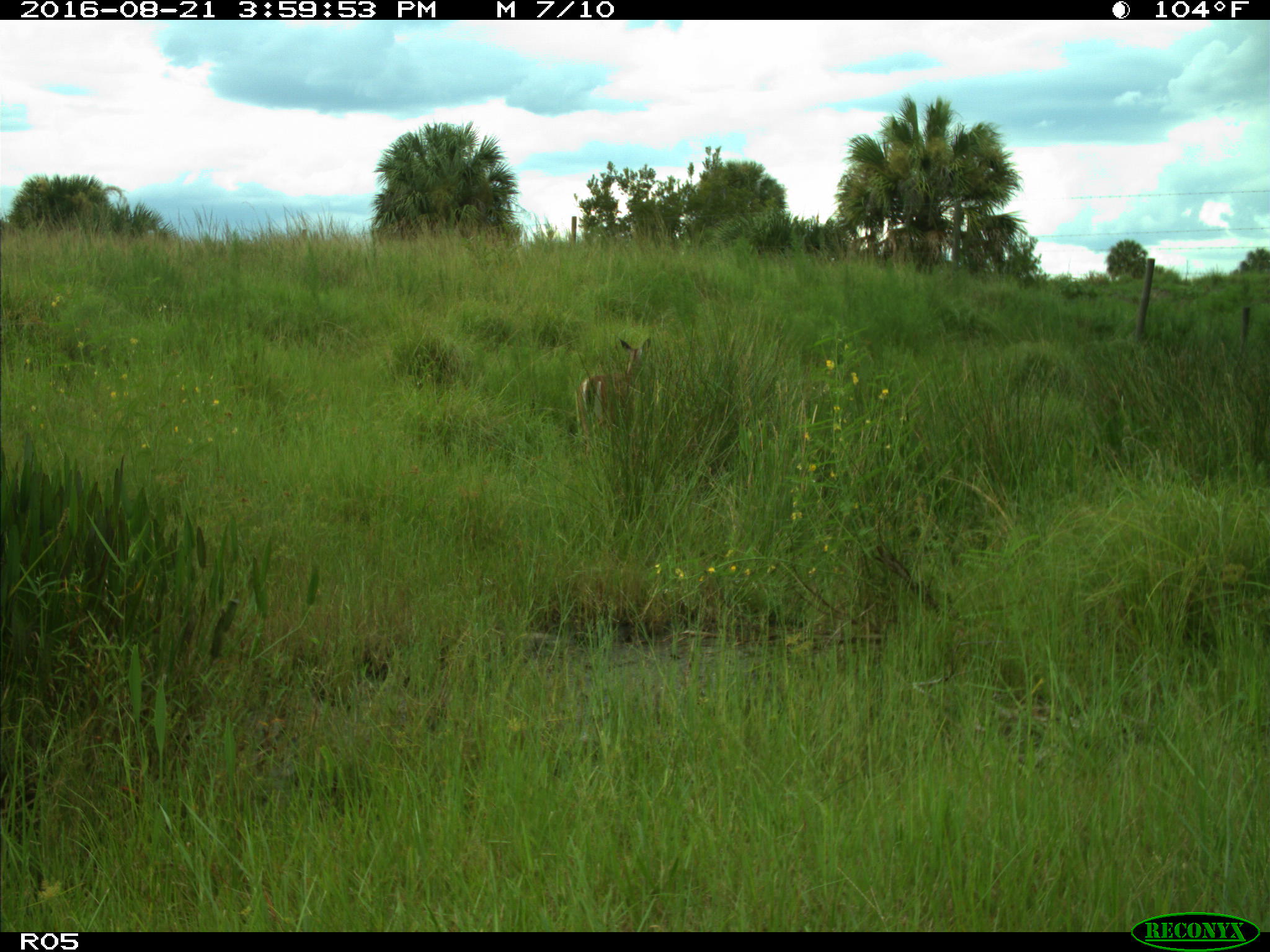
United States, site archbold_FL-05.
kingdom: Animalia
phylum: Chordata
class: Mammalia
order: Artiodactyla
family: Cervidae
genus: Odocoileus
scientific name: Odocoileus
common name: deer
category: unidentified deer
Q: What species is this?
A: Unidentified deer (deer) (Odocoileus).